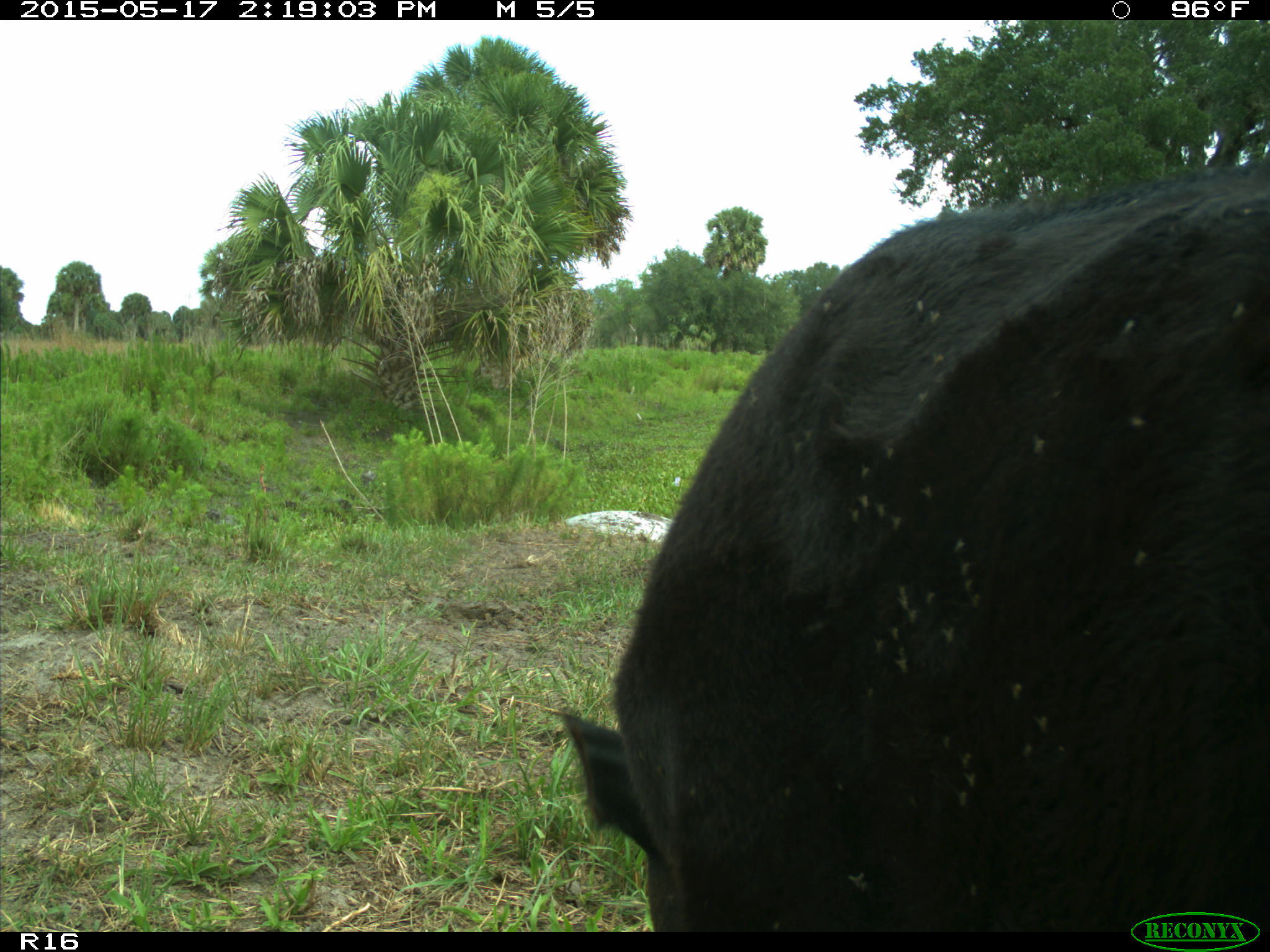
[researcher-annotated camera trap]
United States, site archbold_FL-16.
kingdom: Animalia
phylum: Chordata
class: Mammalia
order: Artiodactyla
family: Bovidae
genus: Bos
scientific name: Bos taurus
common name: domestic cow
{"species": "Bos taurus (domestic cow)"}